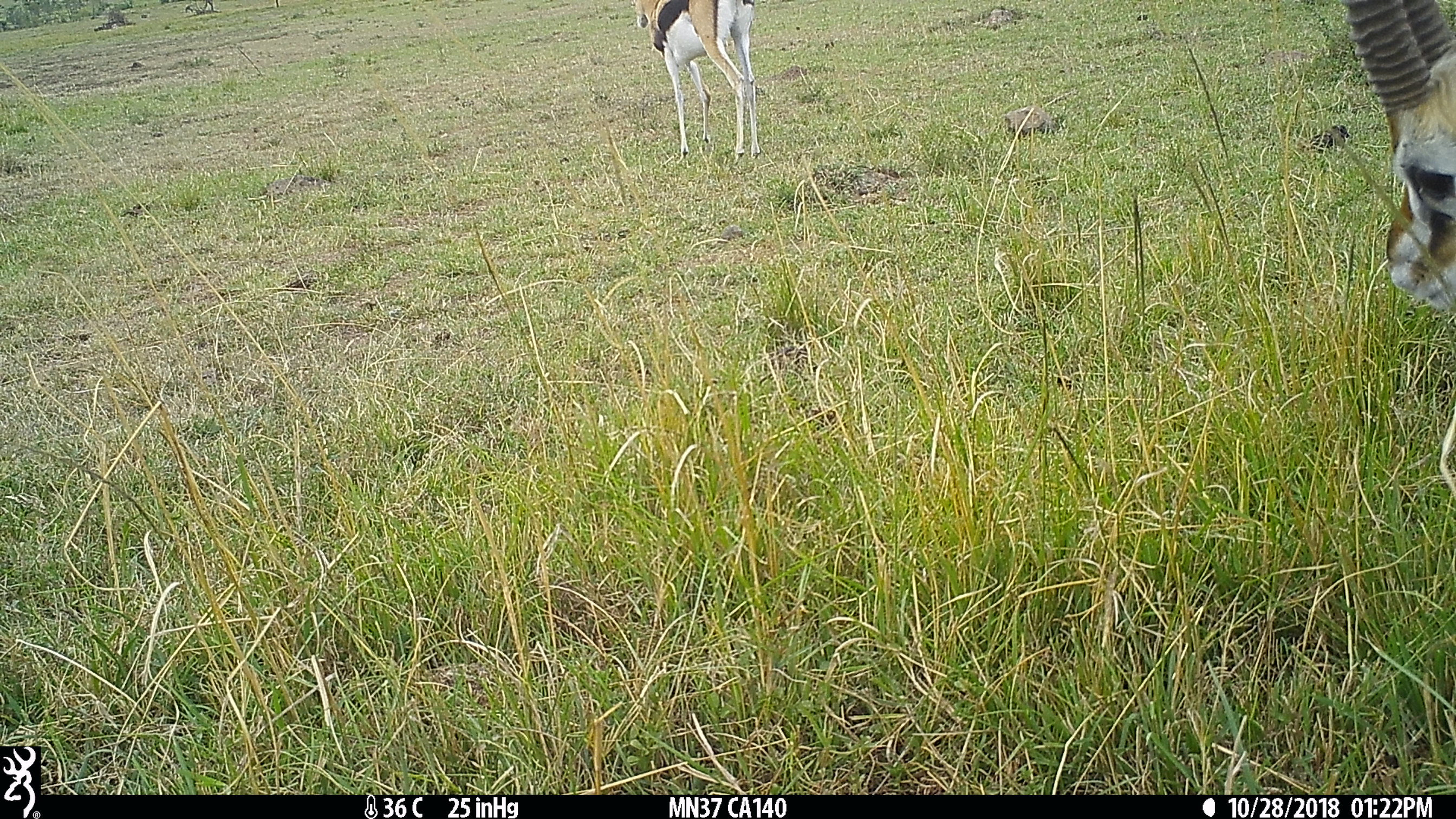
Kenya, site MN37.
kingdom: Animalia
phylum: Chordata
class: Mammalia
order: Artiodactyla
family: Bovidae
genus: Eudorcas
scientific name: Eudorcas thomsonii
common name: thomon's gazelle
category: gazelle thomsons